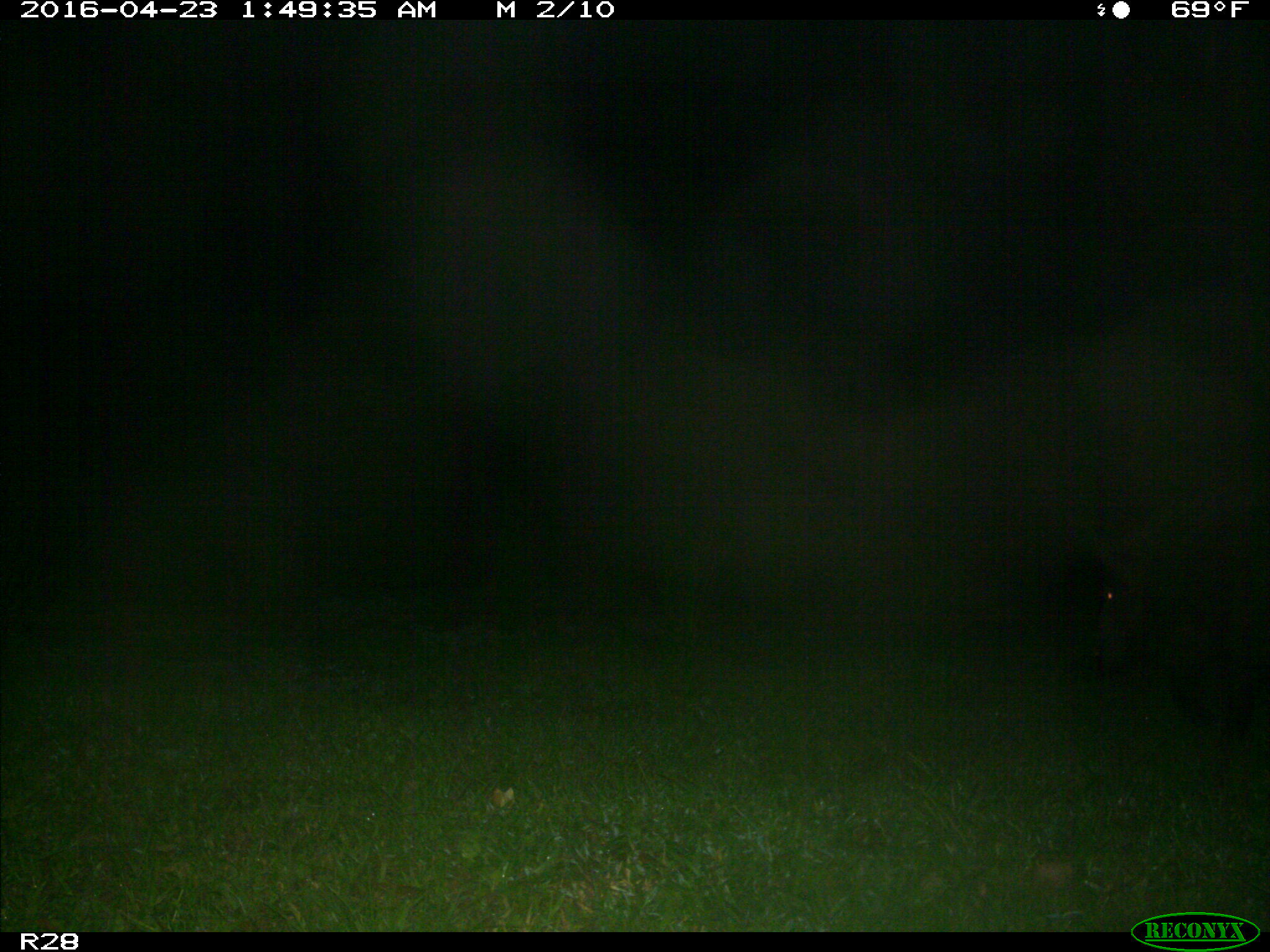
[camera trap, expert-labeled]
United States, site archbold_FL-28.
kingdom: Animalia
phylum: Chordata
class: Mammalia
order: Artiodactyla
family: Suidae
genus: Sus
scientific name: Sus scrofa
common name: wild boar